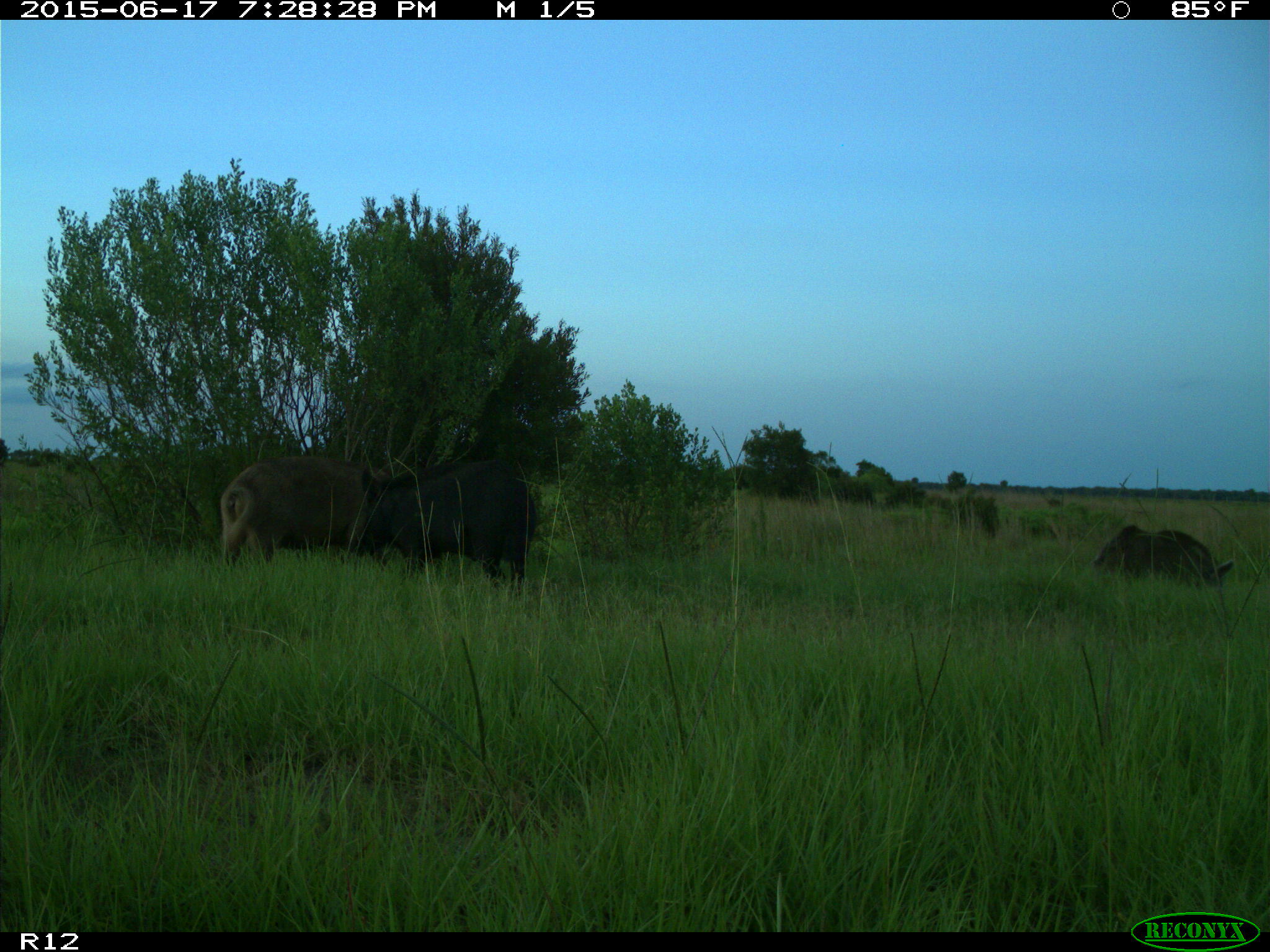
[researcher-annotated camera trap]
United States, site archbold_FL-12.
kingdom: Animalia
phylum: Chordata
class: Mammalia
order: Artiodactyla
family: Suidae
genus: Sus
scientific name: Sus scrofa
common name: wild boar